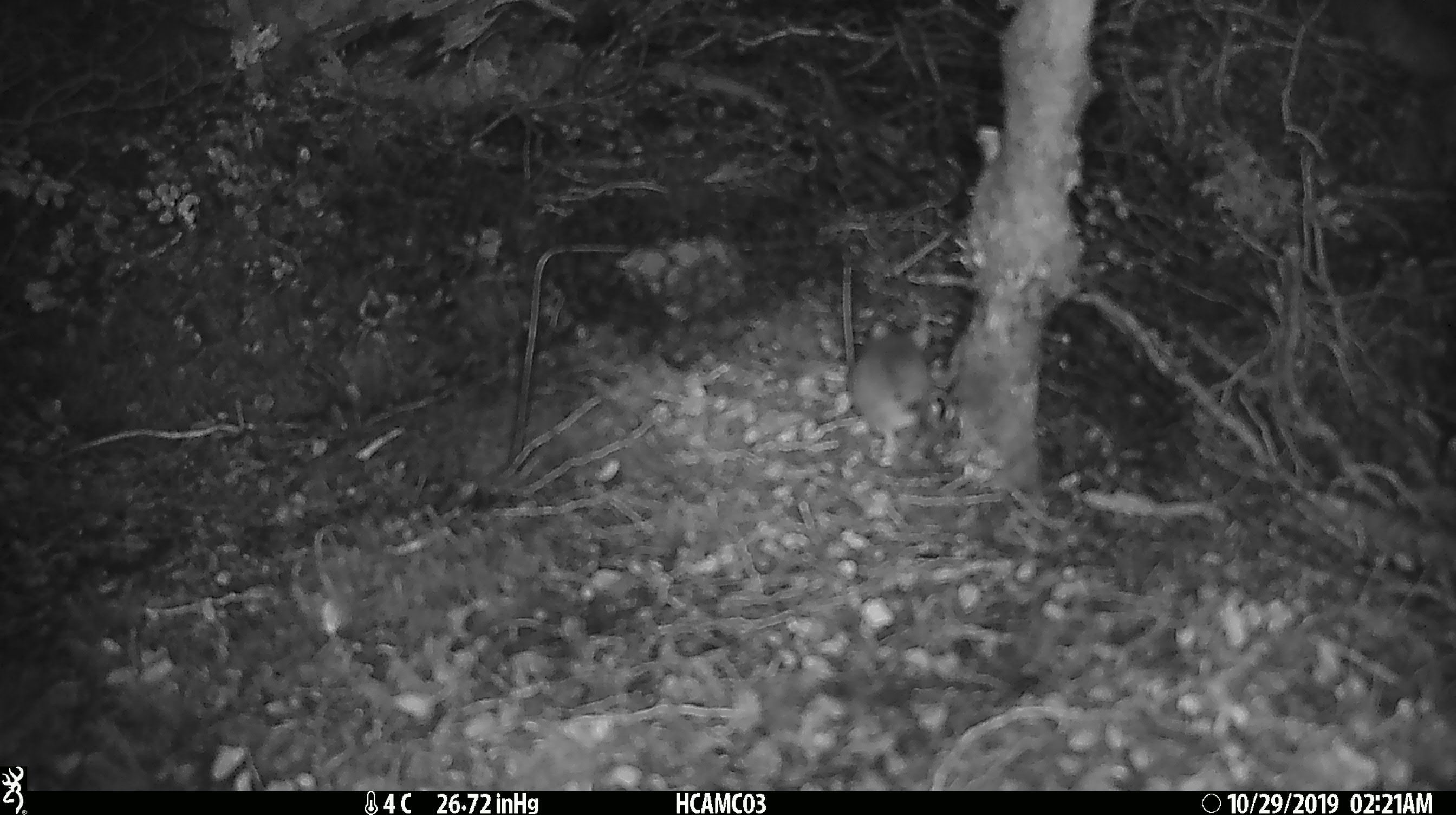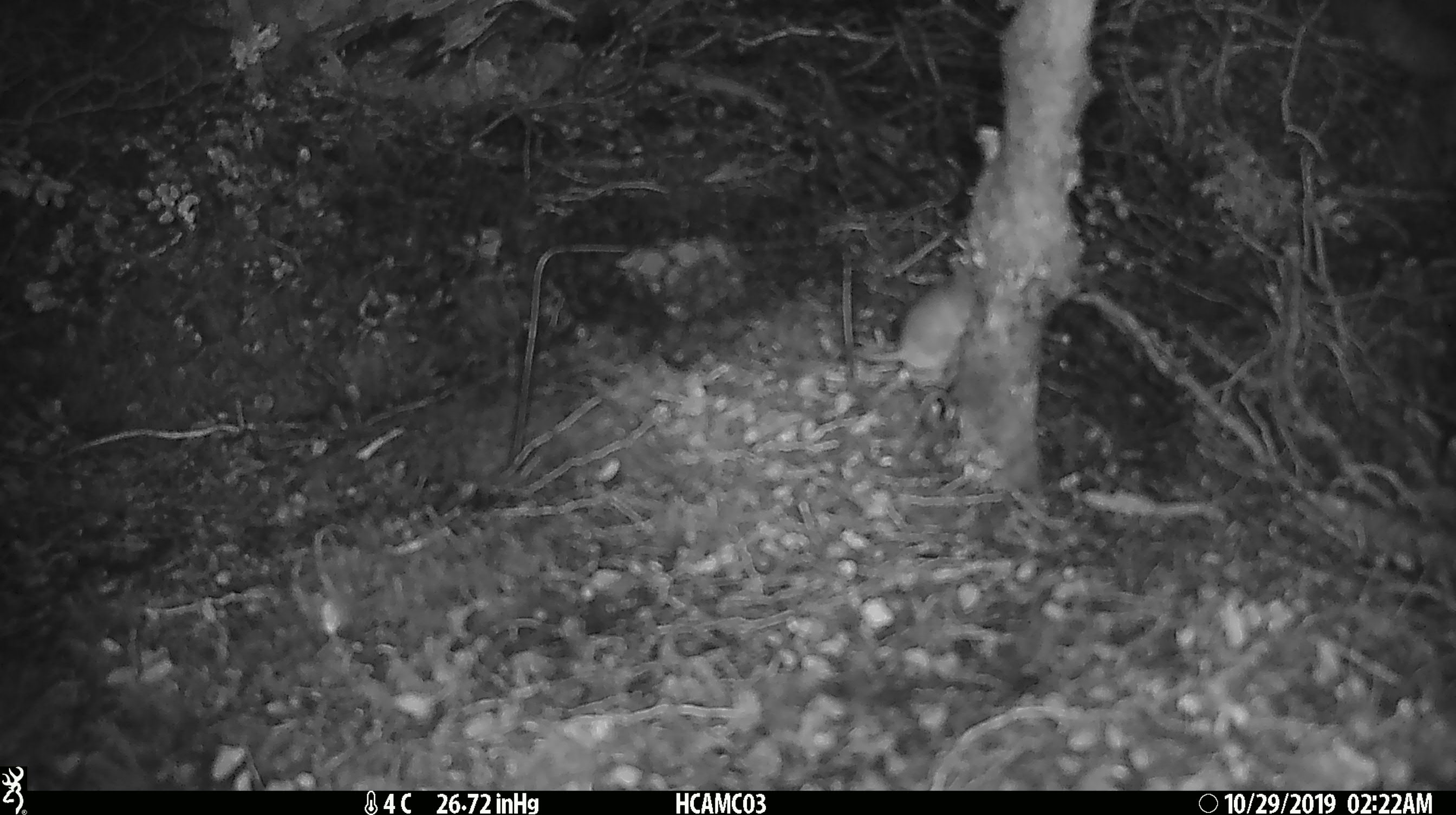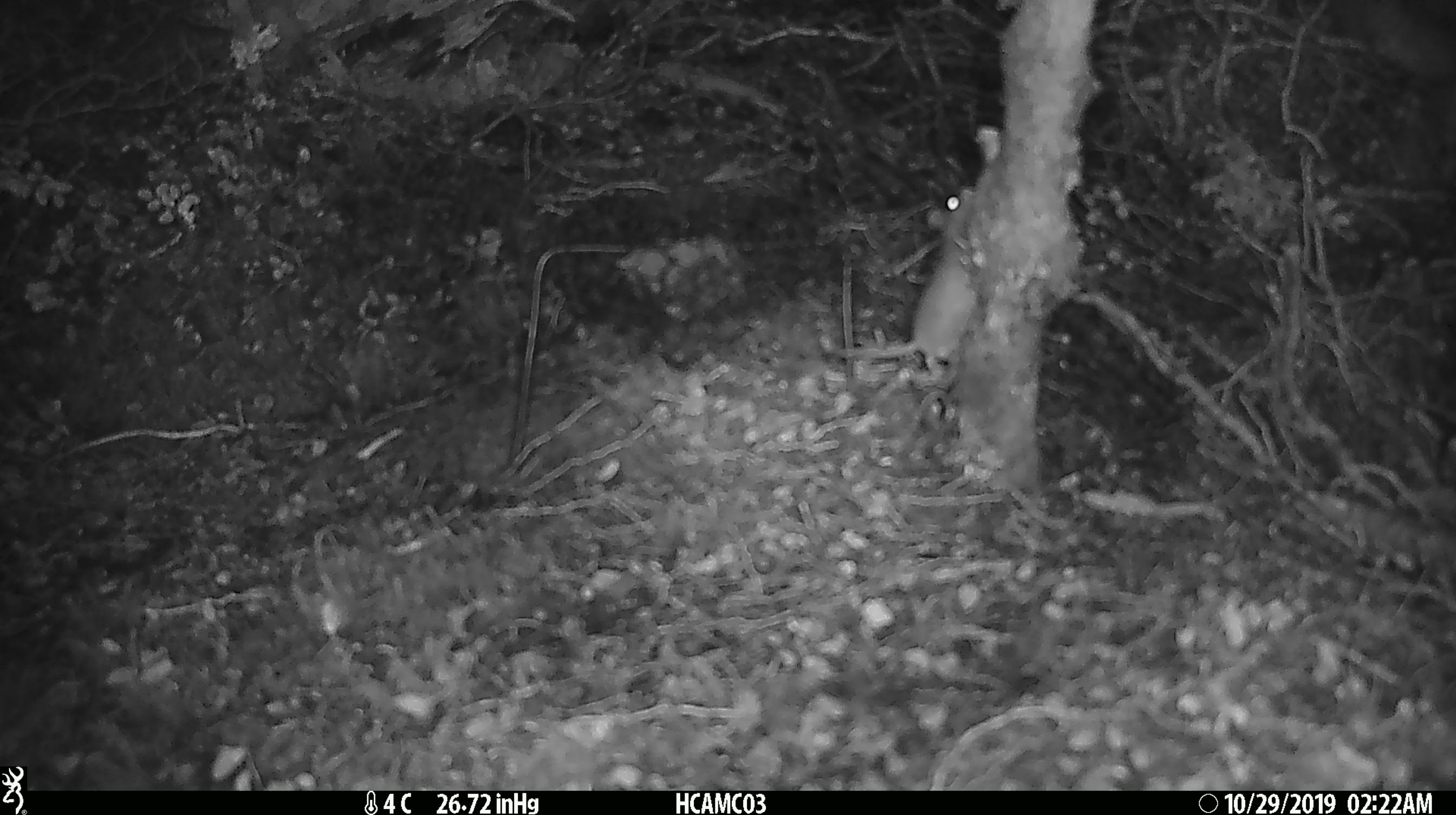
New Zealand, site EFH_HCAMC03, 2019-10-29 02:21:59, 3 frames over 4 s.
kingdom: Animalia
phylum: Chordata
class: Mammalia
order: Rodentia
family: Muridae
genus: Mus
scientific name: Mus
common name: mouse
Mouse (Mus).